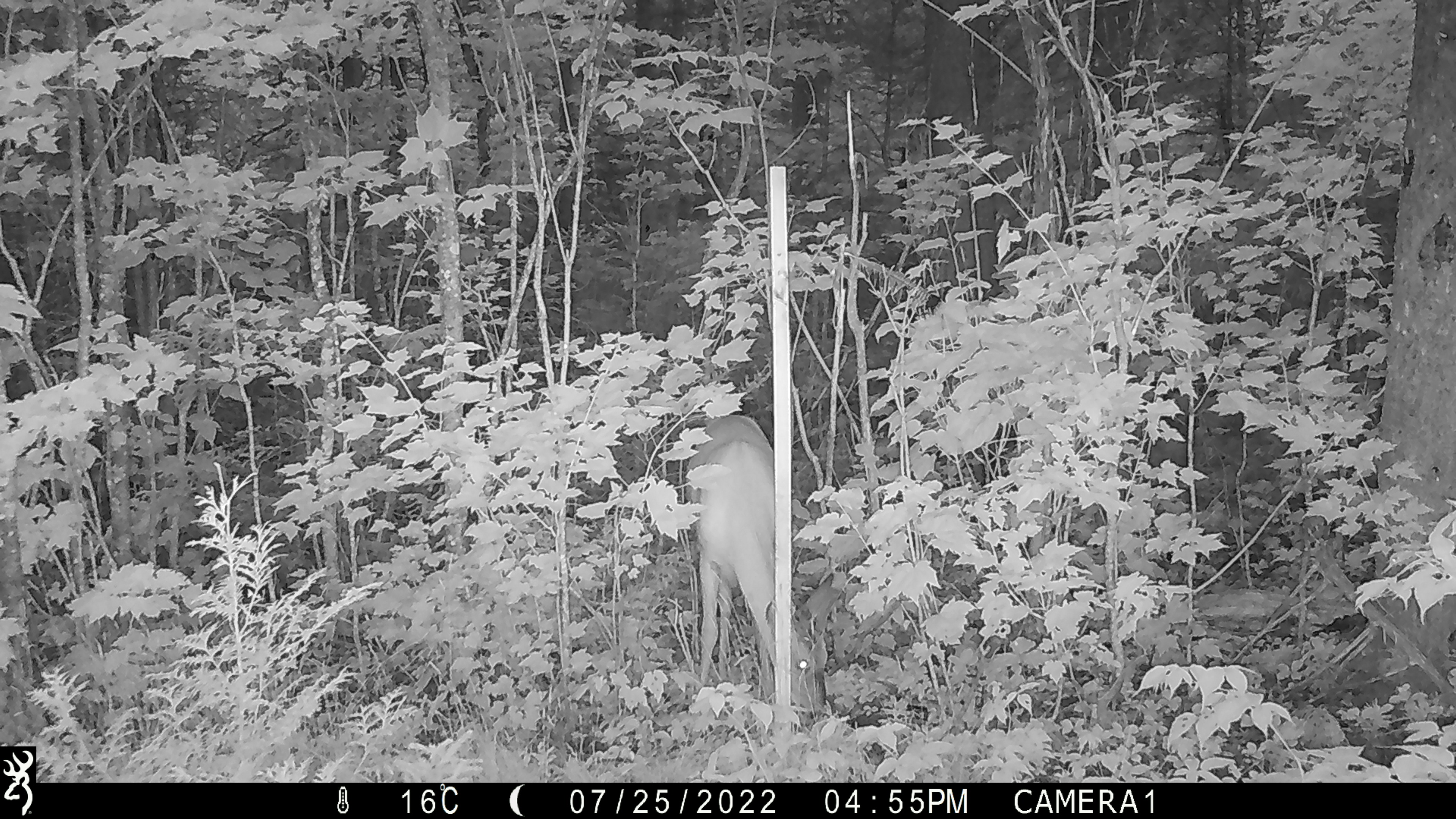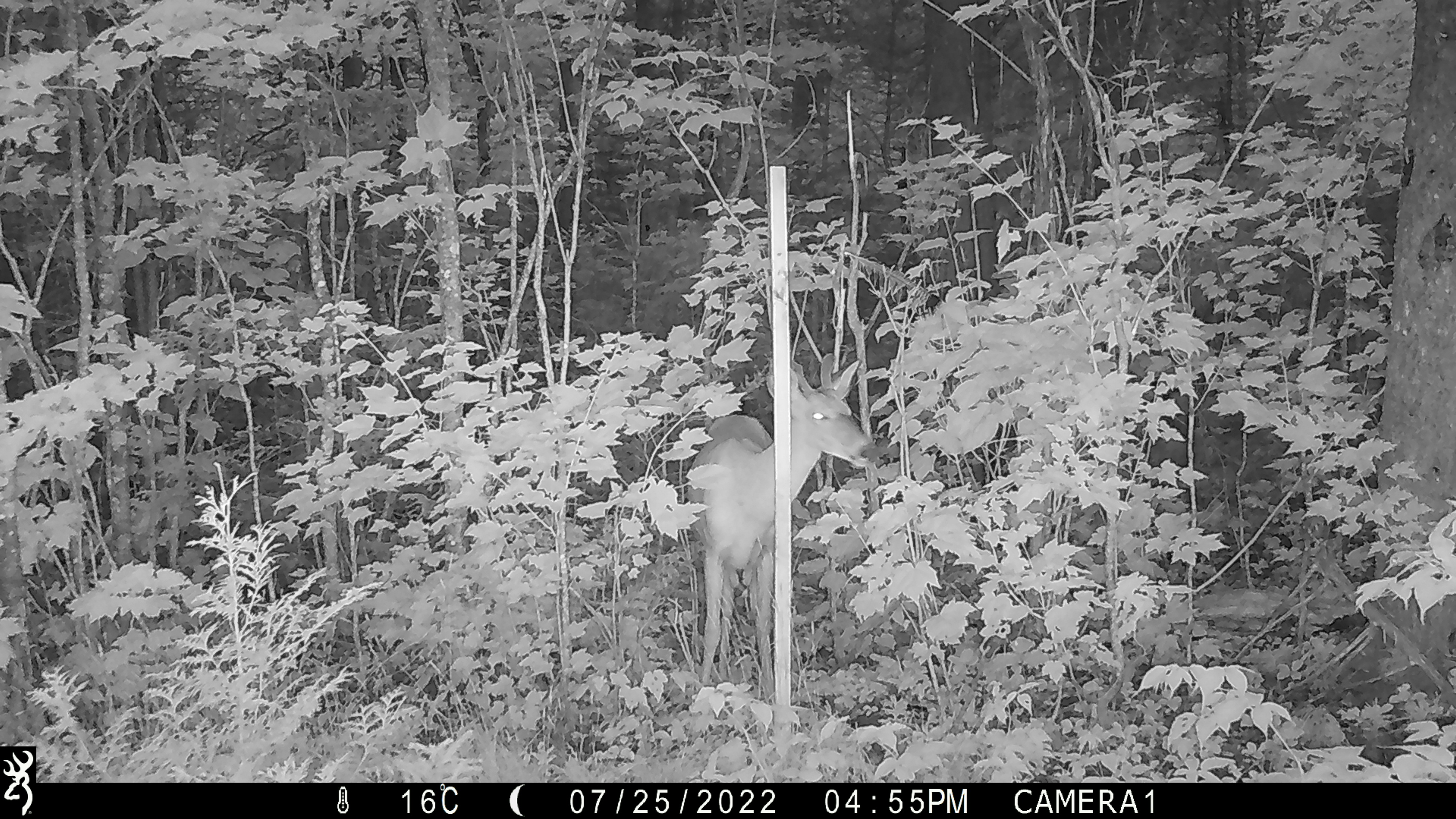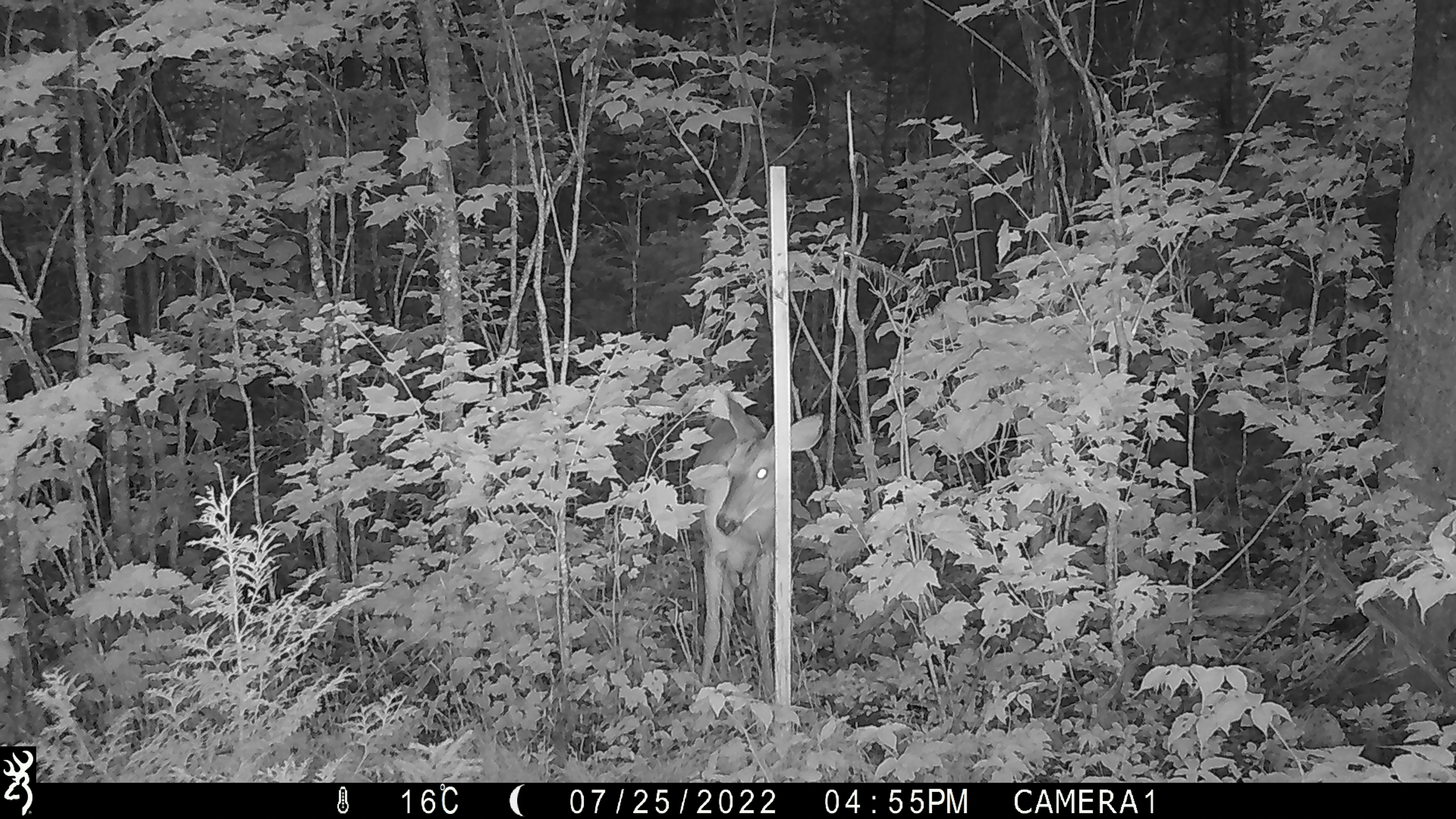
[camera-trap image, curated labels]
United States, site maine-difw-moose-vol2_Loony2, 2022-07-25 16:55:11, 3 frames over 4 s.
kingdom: Animalia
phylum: Chordata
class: Mammalia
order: Artiodactyla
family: Cervidae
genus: Odocoileus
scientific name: Odocoileus virginianus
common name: white-tailed deer